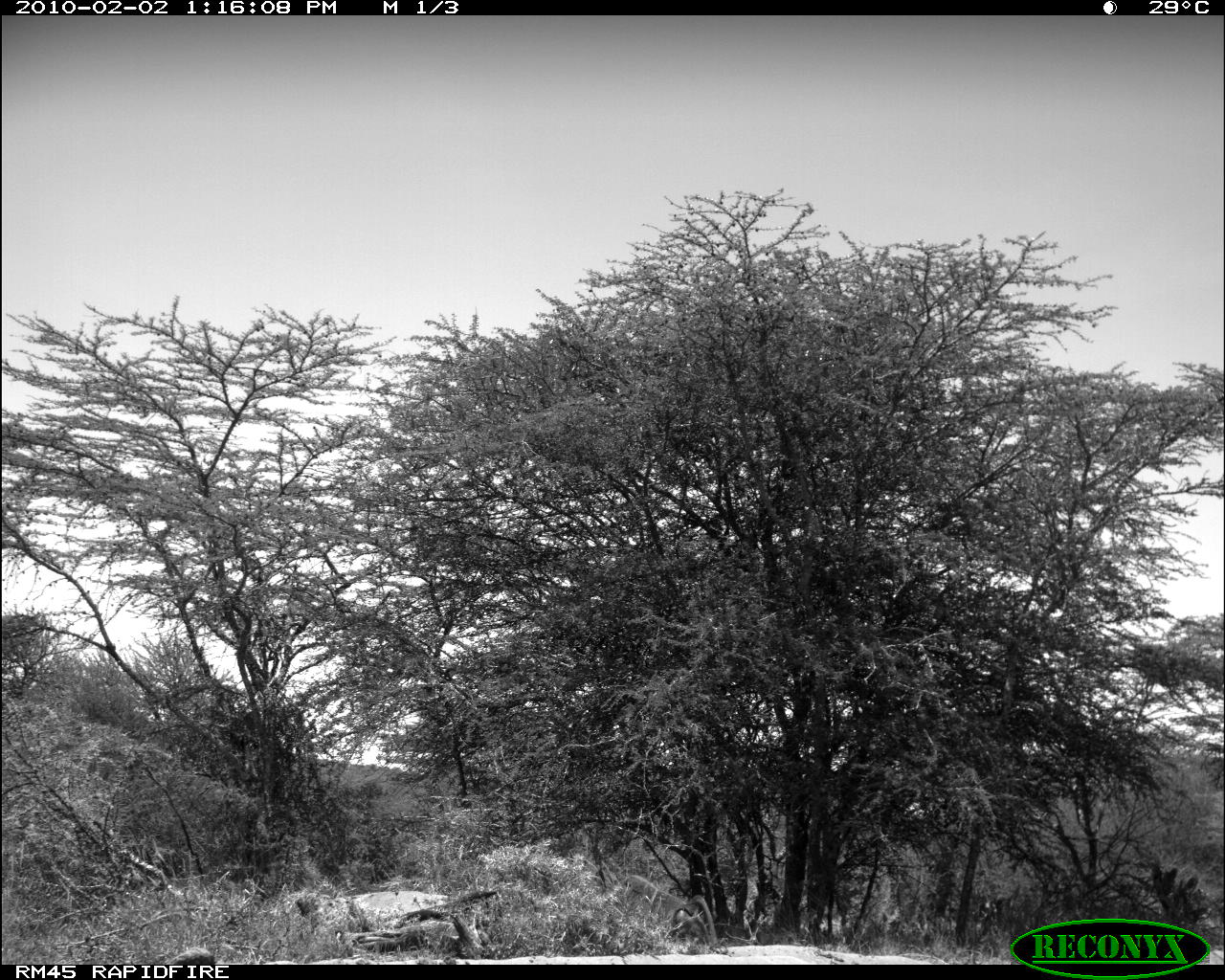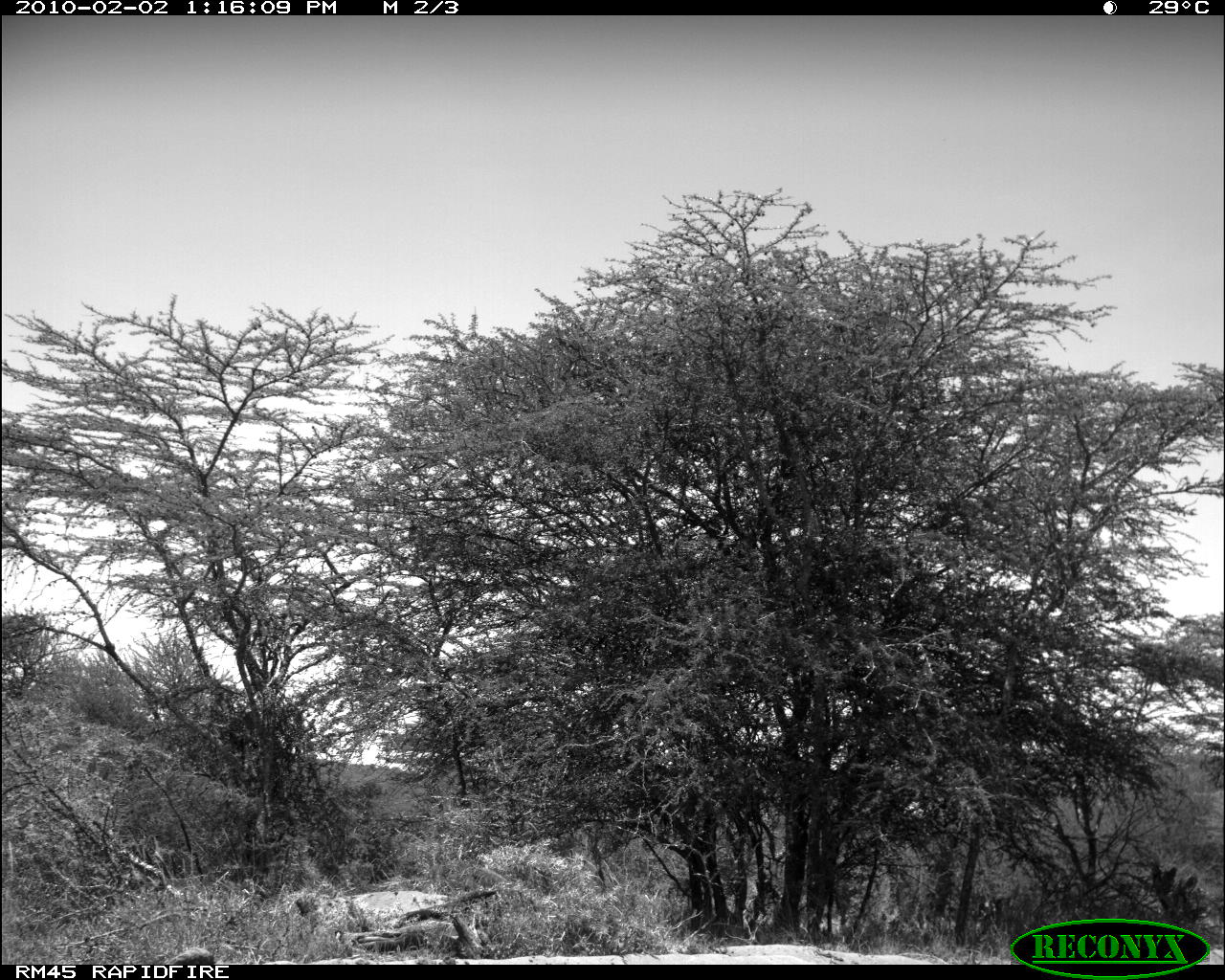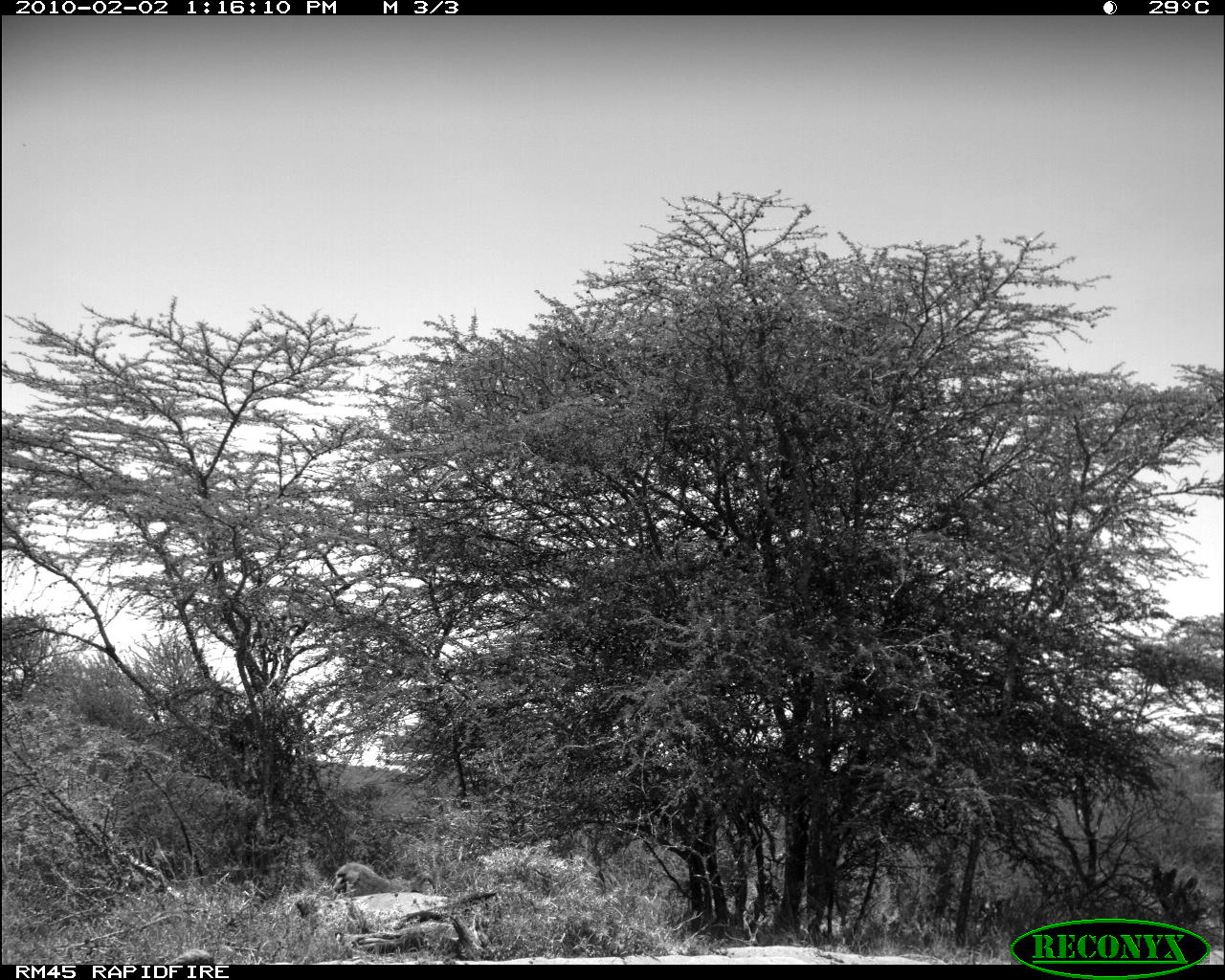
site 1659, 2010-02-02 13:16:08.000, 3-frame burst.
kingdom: Animalia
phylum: Chordata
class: Mammalia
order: Primates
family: Cercopithecidae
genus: Papio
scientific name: Papio anubis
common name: olive baboon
Papio anubis (olive baboon), count 2.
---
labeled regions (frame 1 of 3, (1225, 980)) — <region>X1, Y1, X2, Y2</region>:
papio anubis: <region>620, 874, 726, 952</region>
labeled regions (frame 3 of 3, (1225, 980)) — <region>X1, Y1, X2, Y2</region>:
papio anubis: <region>332, 861, 437, 896</region>